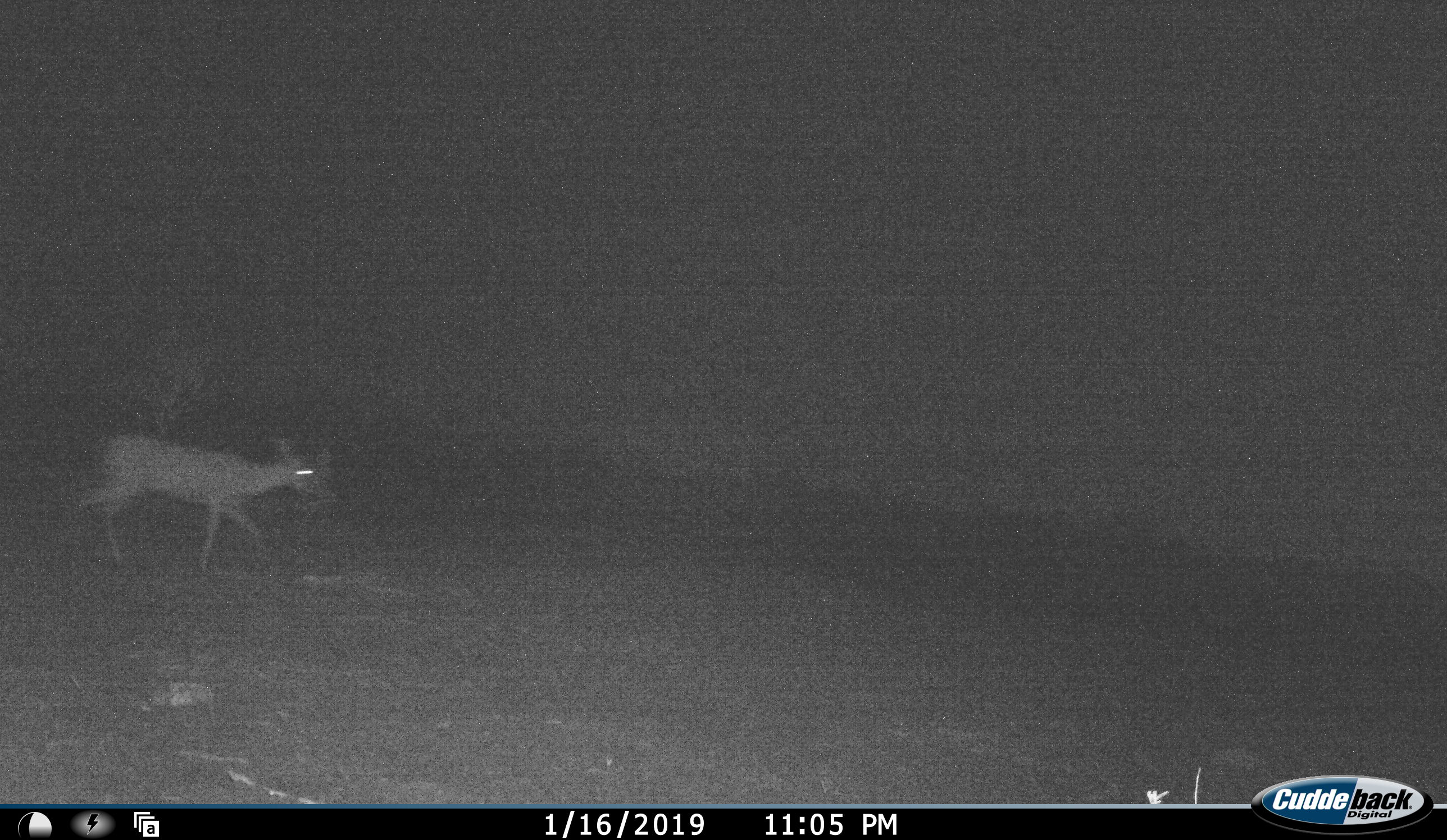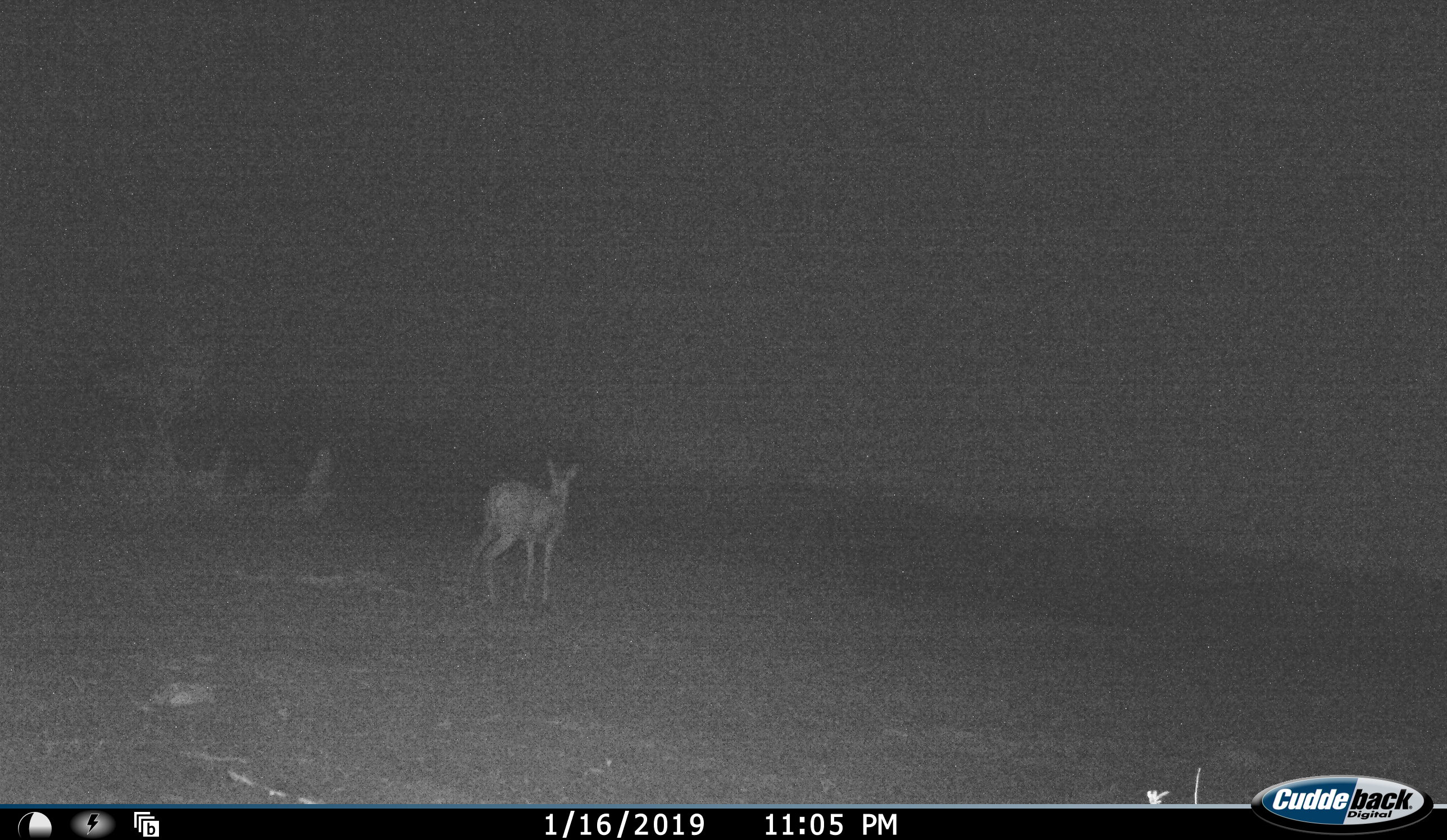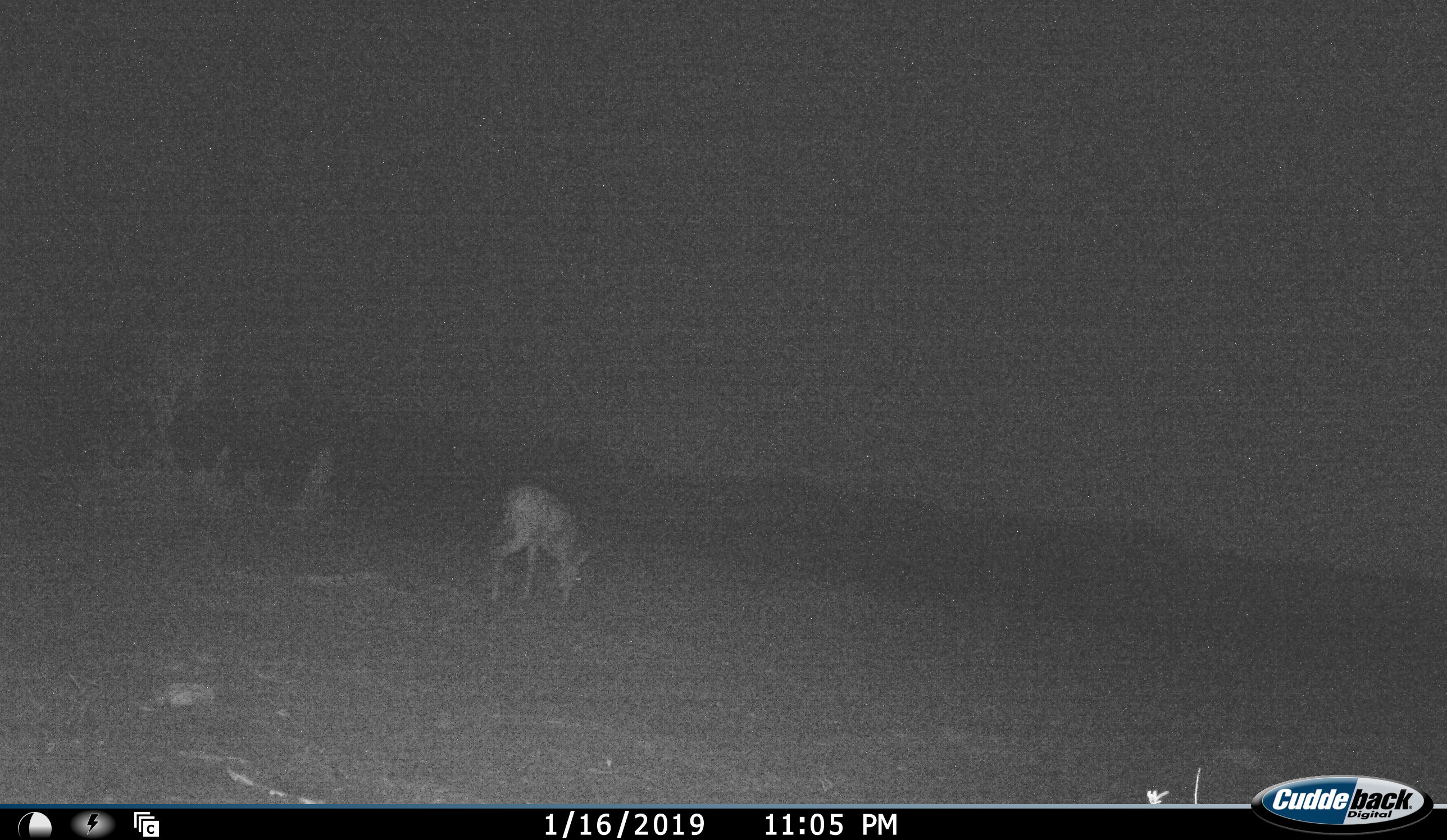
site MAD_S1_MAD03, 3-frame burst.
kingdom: Animalia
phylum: Chordata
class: Mammalia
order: Artiodactyla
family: Bovidae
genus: Aepyceros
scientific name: Aepyceros melampus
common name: impala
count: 1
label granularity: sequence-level